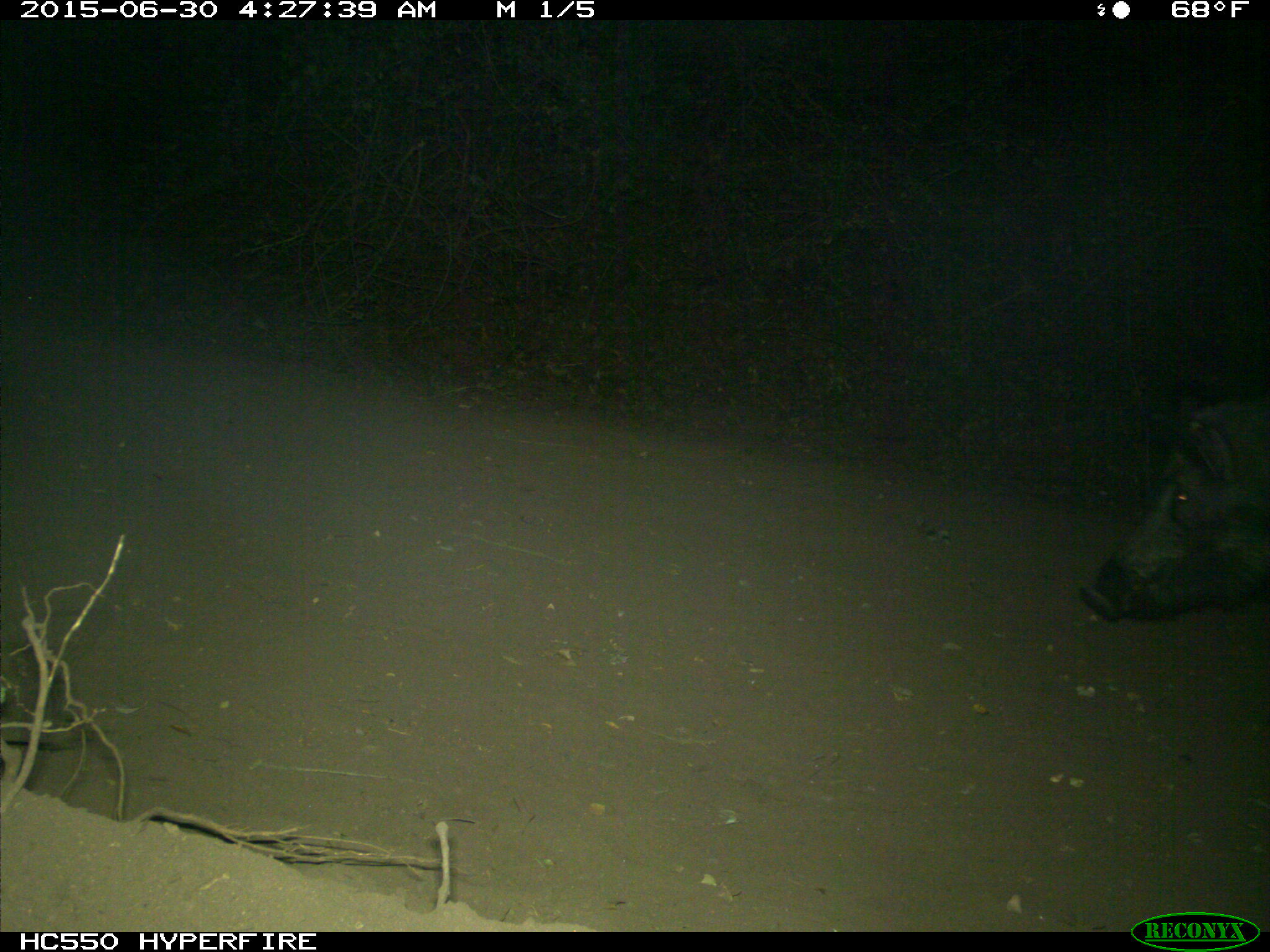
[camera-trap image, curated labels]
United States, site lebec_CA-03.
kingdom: Animalia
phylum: Chordata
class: Mammalia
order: Artiodactyla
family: Suidae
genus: Sus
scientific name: Sus scrofa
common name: wild boar